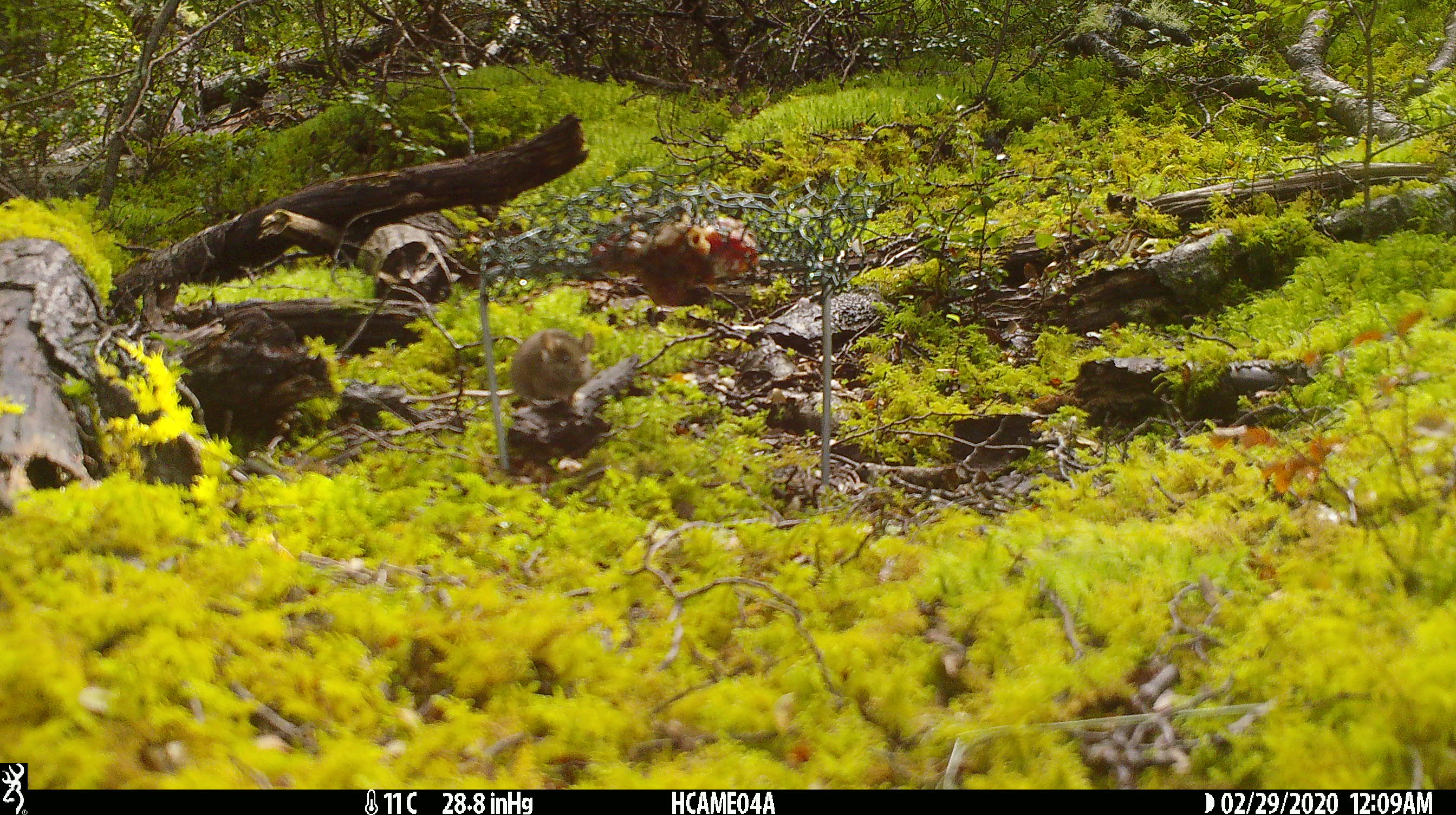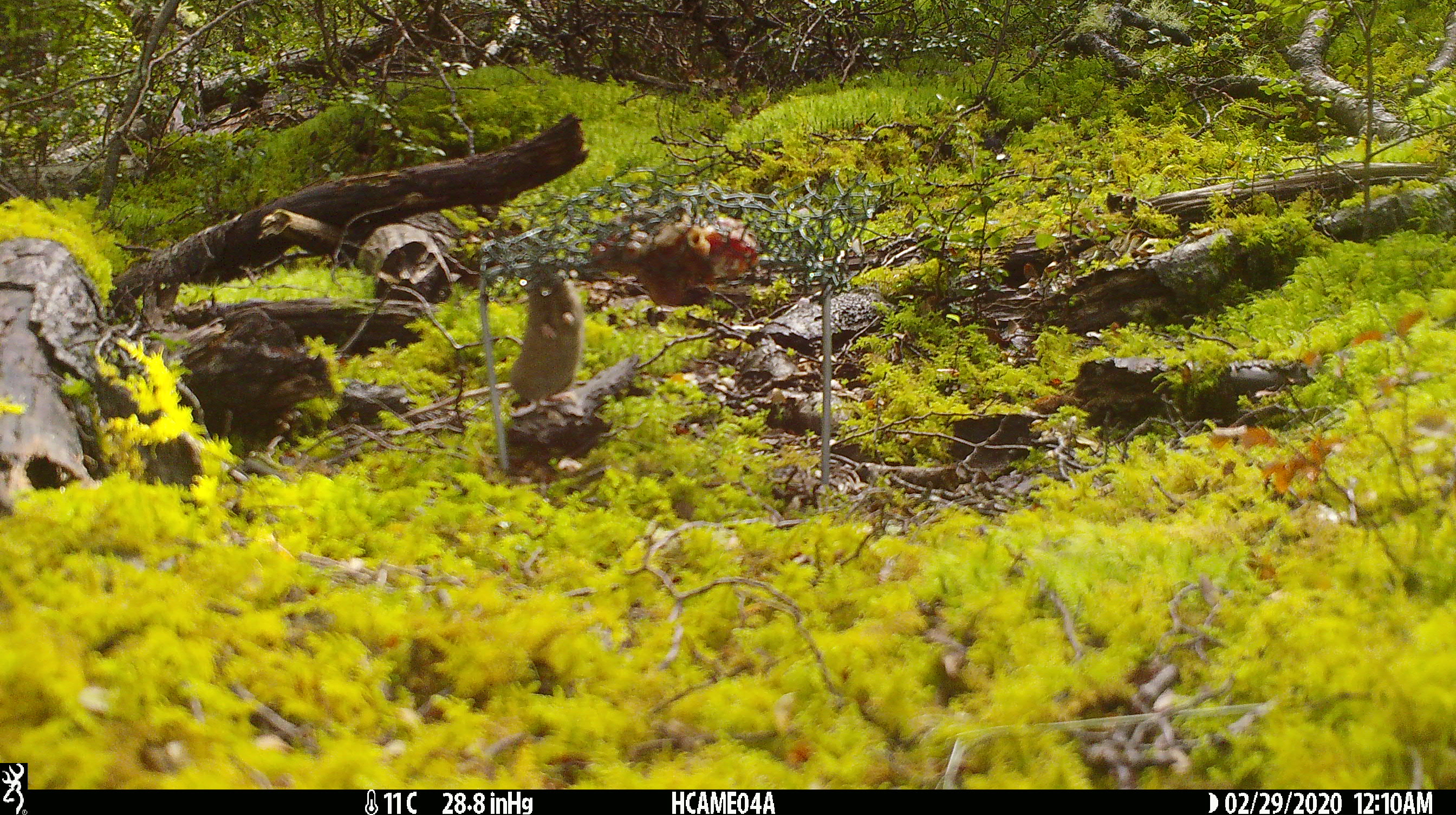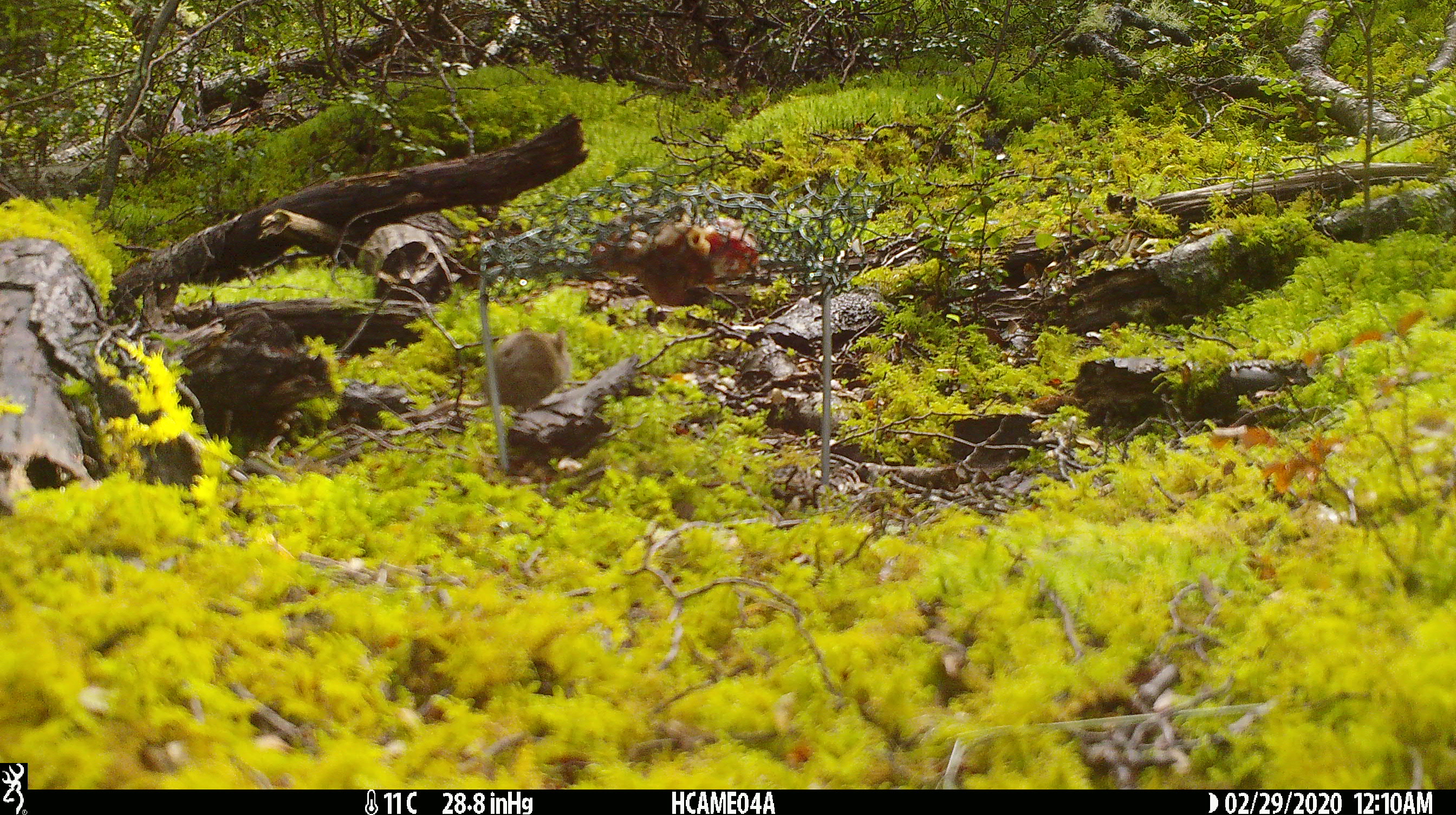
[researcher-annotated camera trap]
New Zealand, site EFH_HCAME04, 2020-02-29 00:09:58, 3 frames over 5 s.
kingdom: Animalia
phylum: Chordata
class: Mammalia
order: Rodentia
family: Muridae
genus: Mus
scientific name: Mus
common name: mouse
Mouse (Mus).